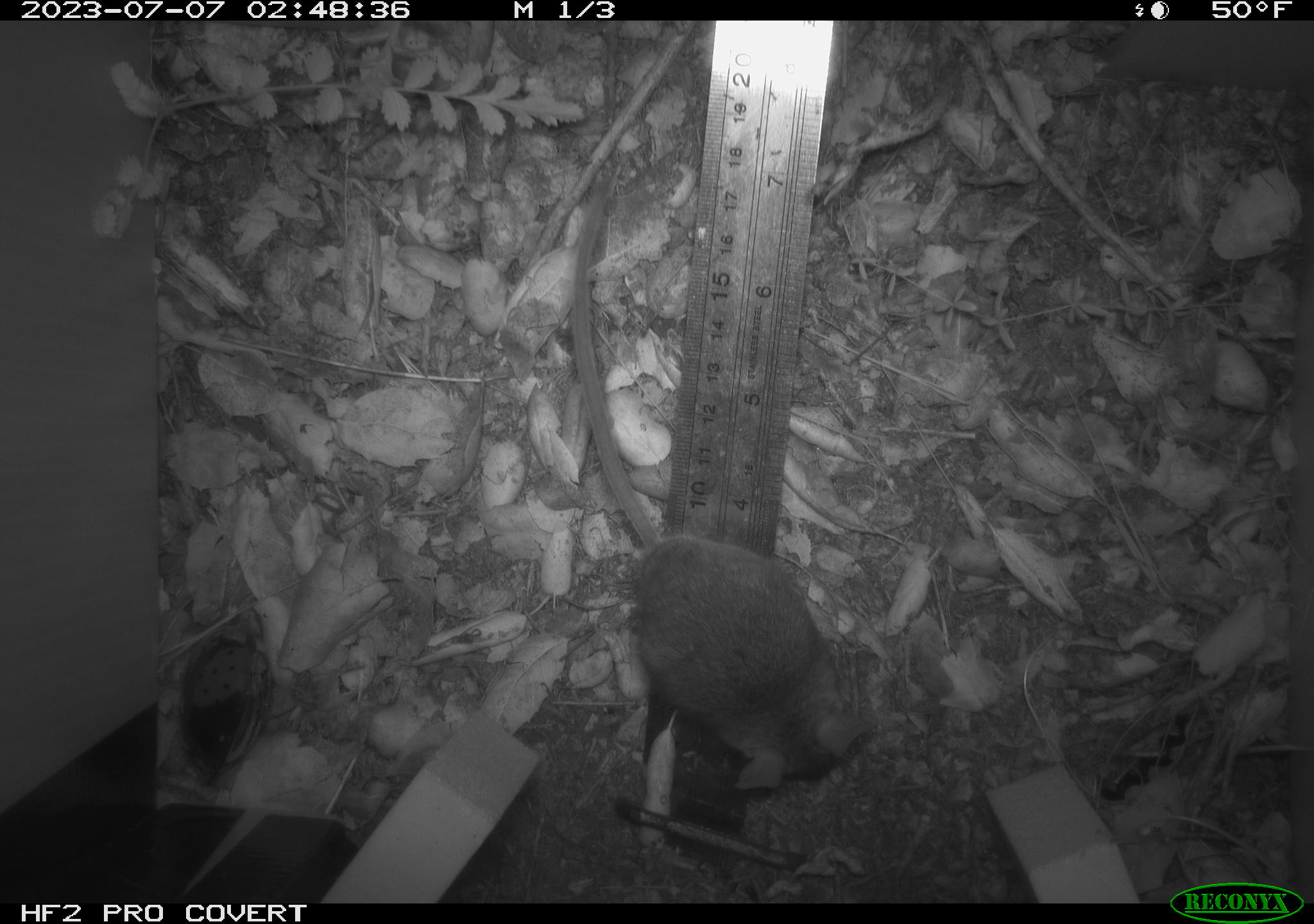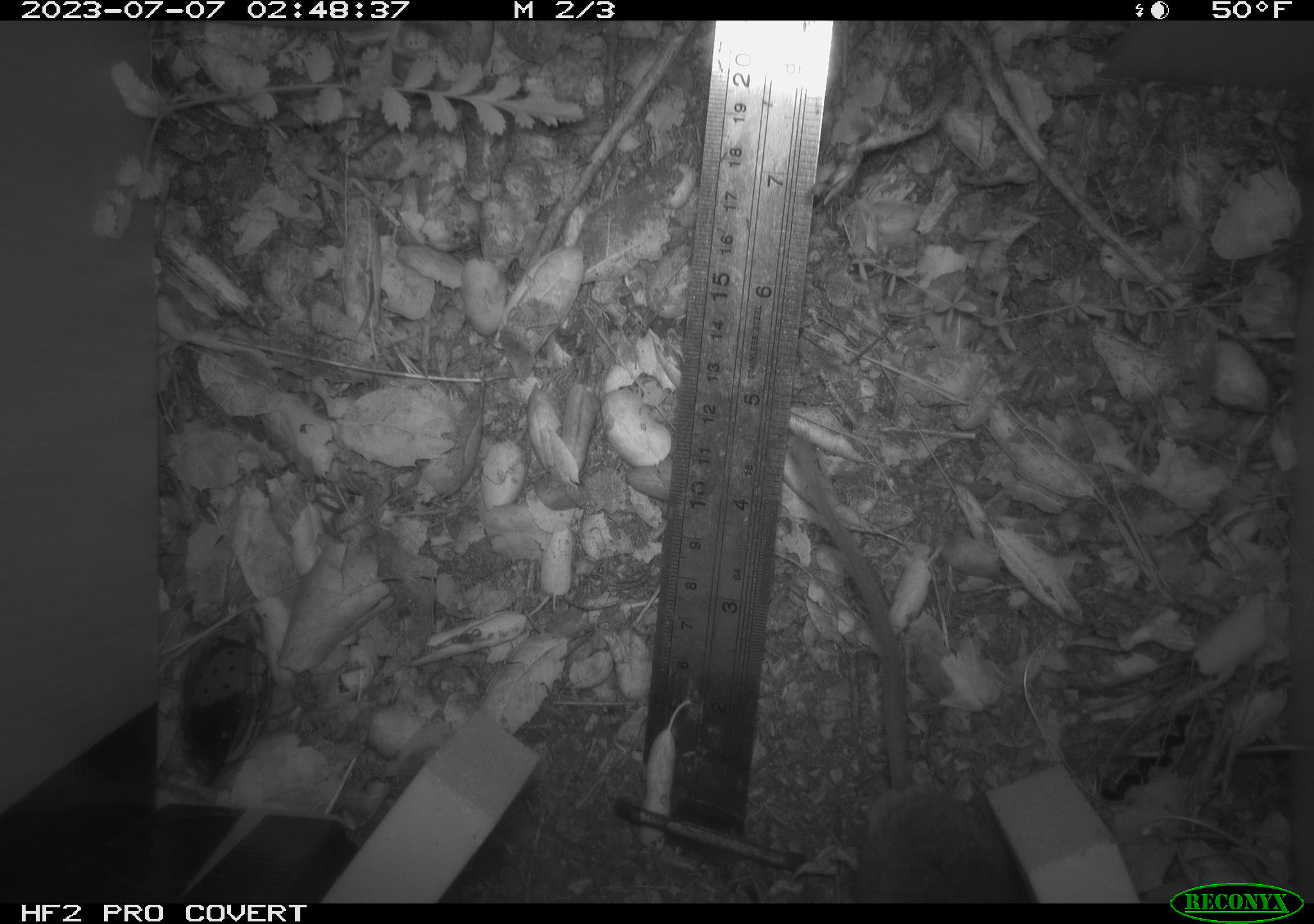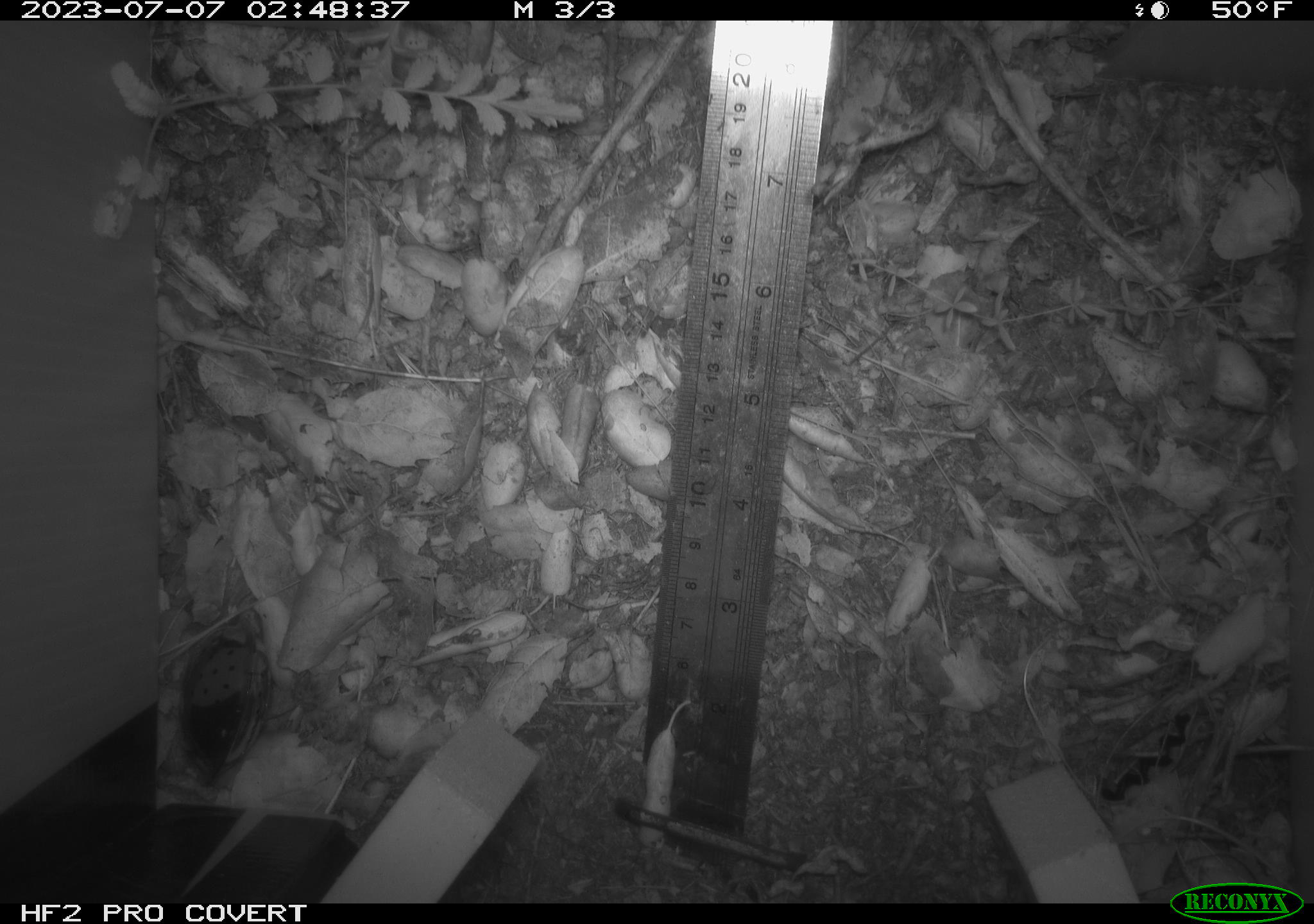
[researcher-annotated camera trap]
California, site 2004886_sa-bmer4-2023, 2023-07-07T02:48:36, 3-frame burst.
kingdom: Animalia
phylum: Chordata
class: Mammalia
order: Rodentia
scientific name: Rodentia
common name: mouse species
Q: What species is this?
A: Mouse species (Rodentia).